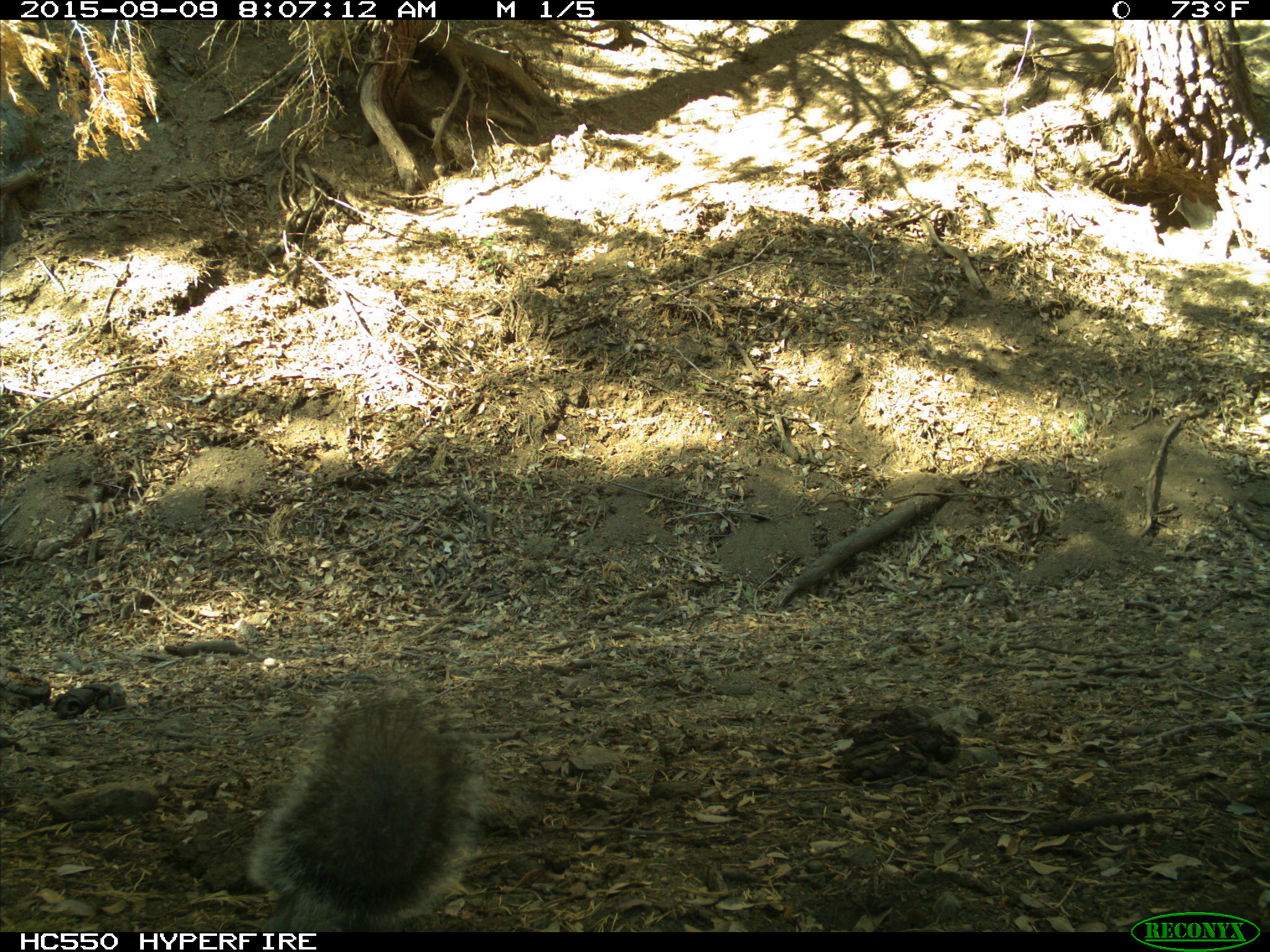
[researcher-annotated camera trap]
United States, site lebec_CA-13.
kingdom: Animalia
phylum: Chordata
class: Mammalia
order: Rodentia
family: Sciuridae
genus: Sciurus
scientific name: Sciurus carolinensis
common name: eastern gray squirrel